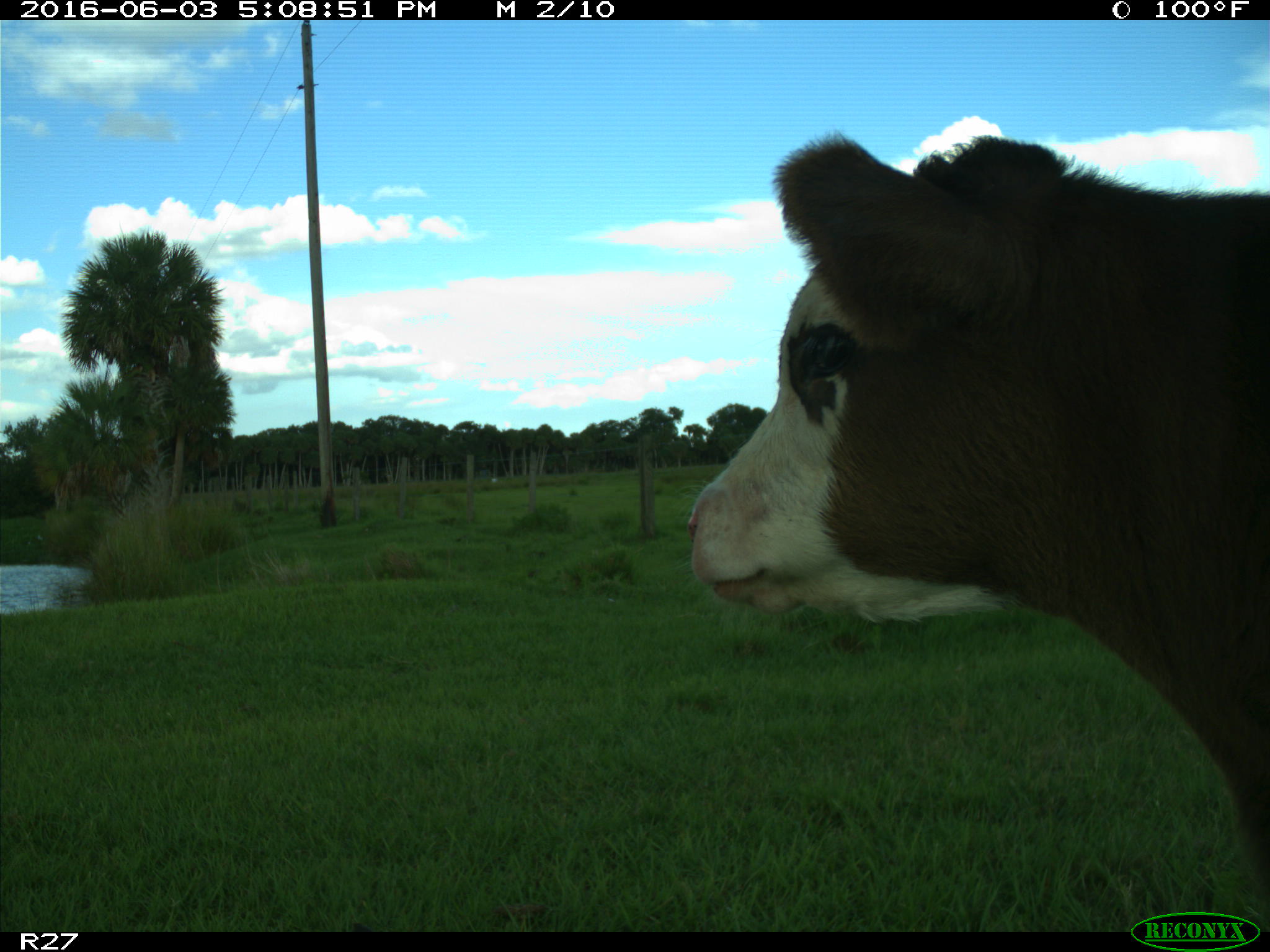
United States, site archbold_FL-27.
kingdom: Animalia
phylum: Chordata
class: Mammalia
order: Artiodactyla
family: Bovidae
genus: Bos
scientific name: Bos taurus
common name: domestic cow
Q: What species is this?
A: Bos taurus (domestic cow).